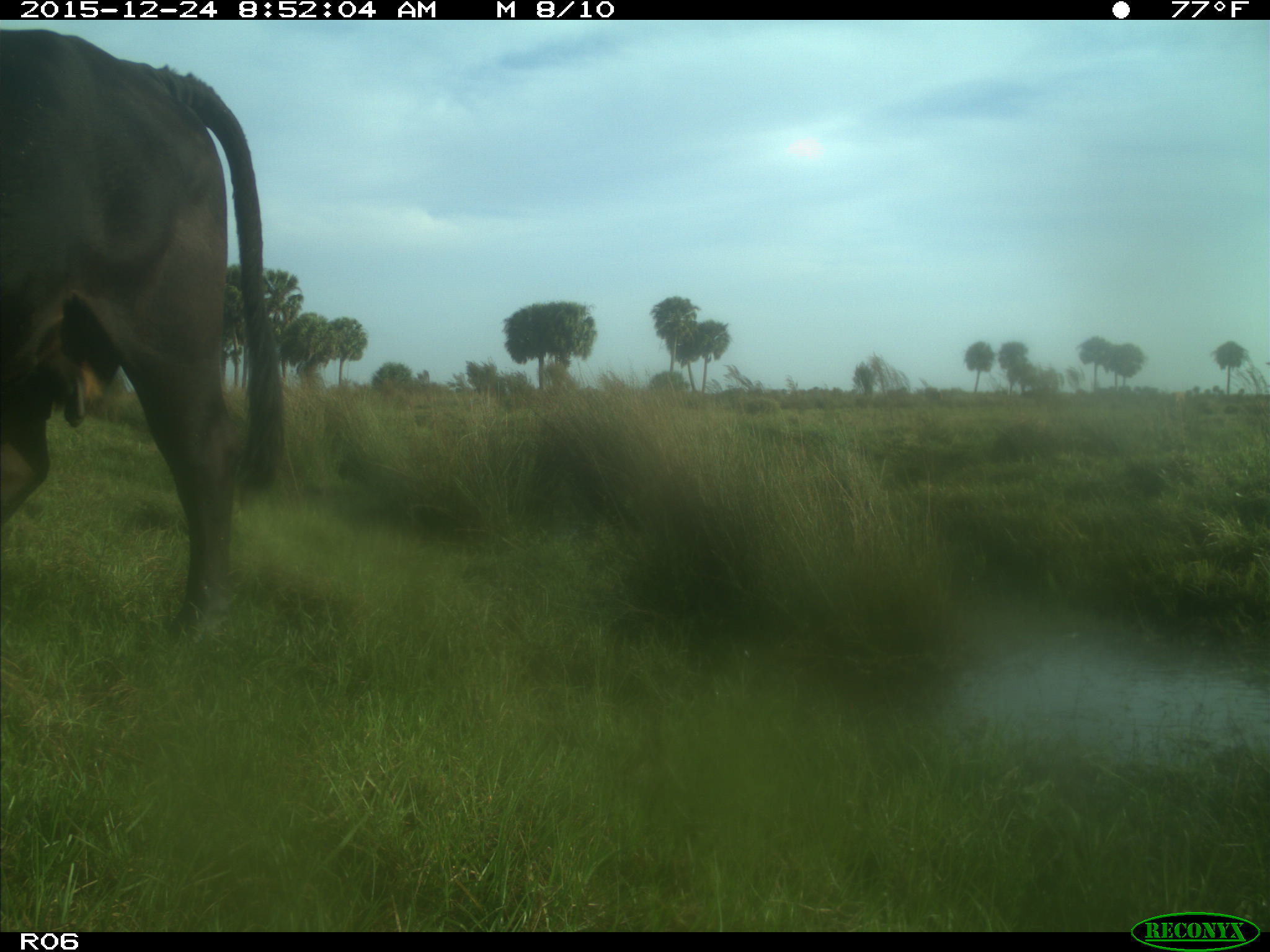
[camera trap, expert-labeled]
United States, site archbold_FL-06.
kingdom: Animalia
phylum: Chordata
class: Mammalia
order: Artiodactyla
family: Bovidae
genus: Bos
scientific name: Bos taurus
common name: domestic cow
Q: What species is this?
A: Bos taurus (domestic cow).